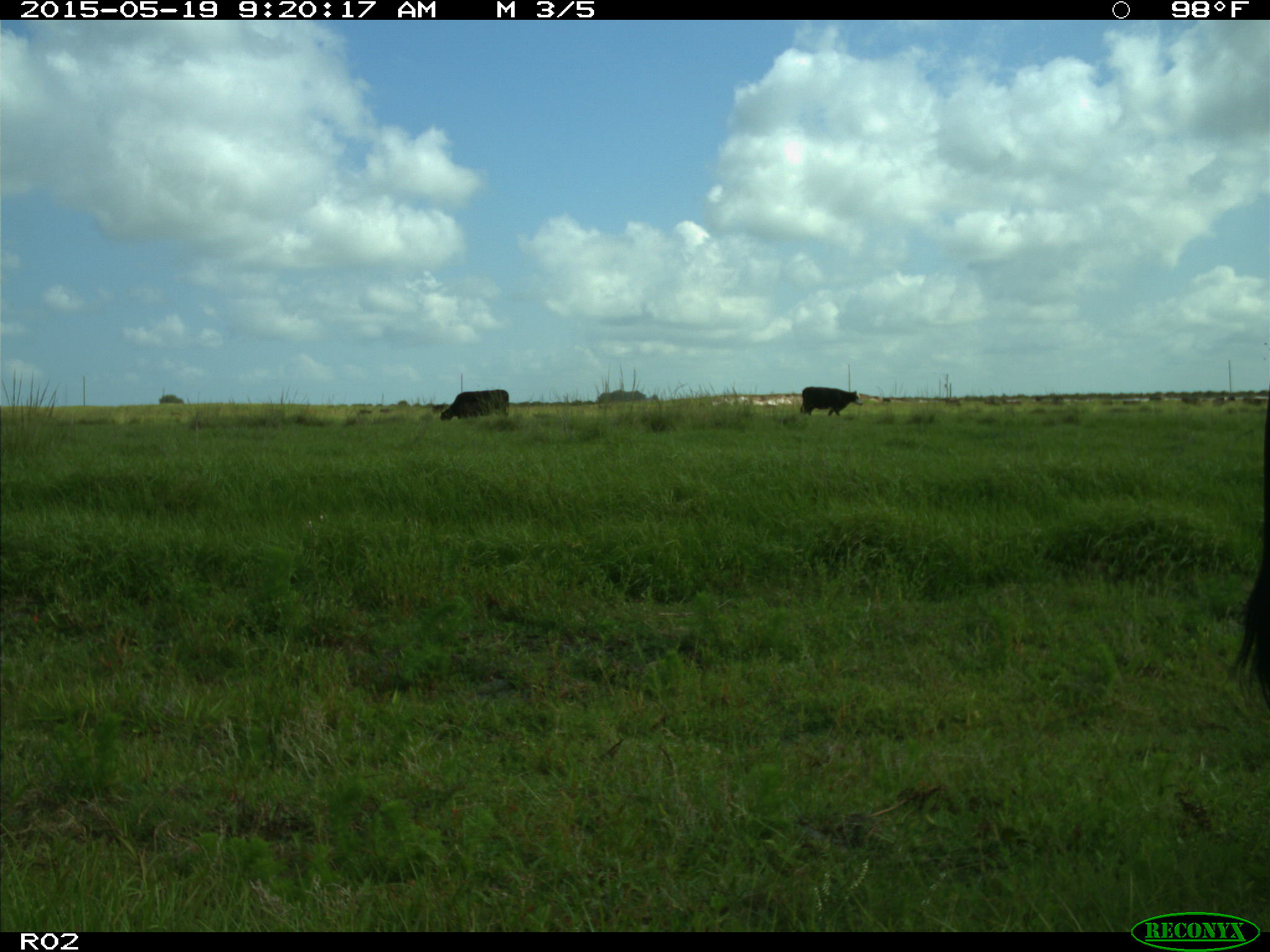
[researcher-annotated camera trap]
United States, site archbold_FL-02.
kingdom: Animalia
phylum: Chordata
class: Mammalia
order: Artiodactyla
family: Bovidae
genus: Bos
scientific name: Bos taurus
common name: domestic cow